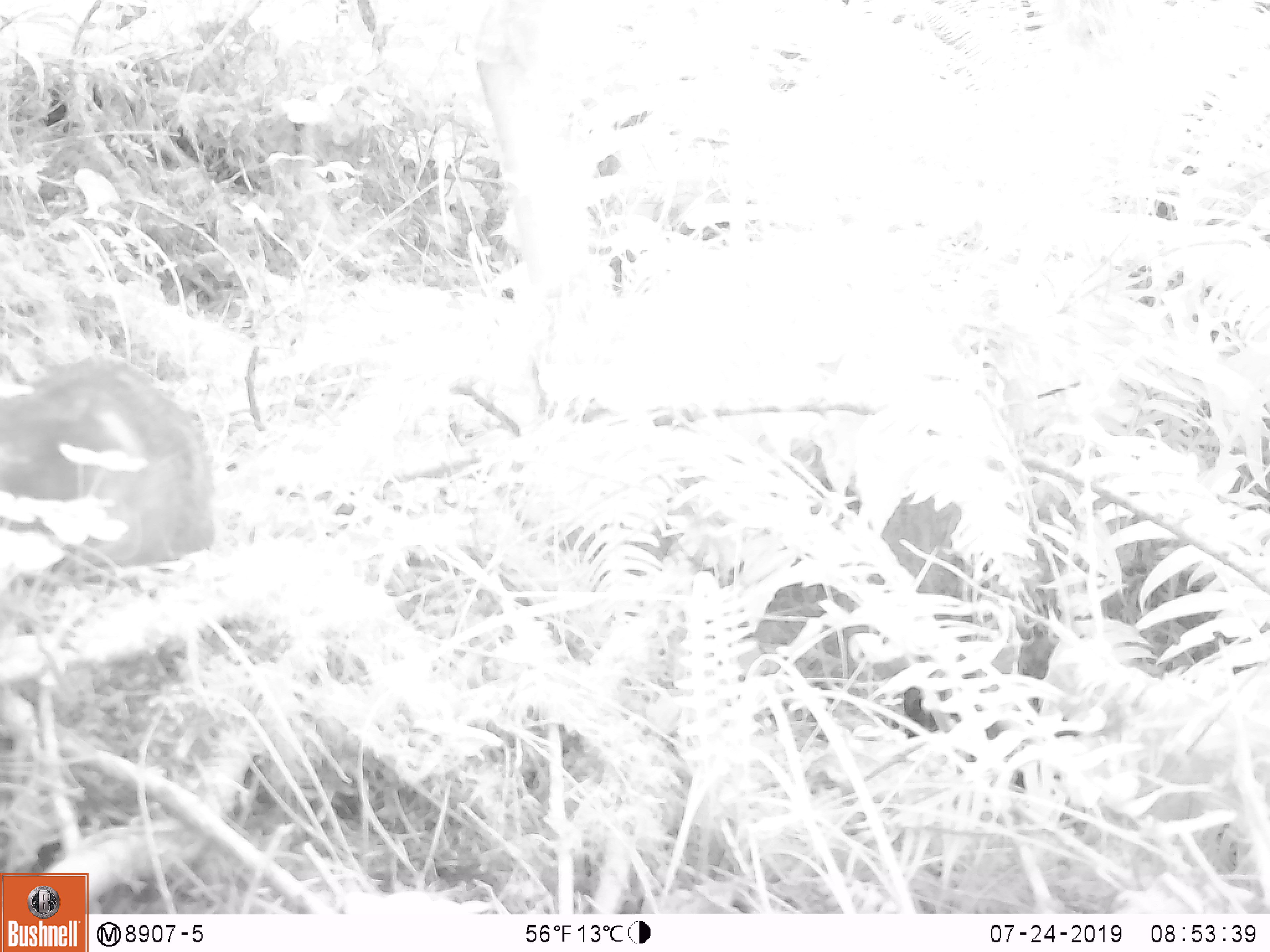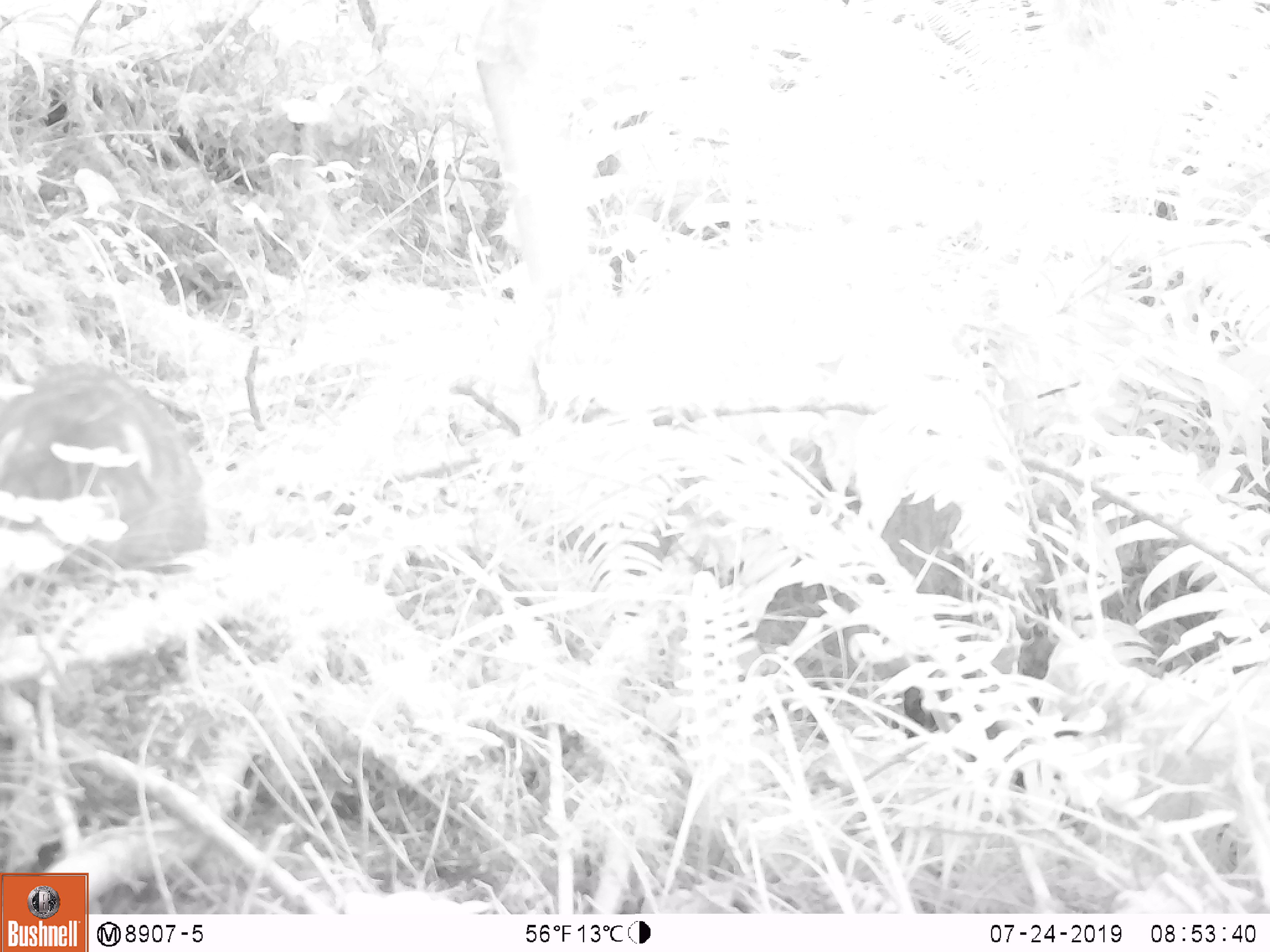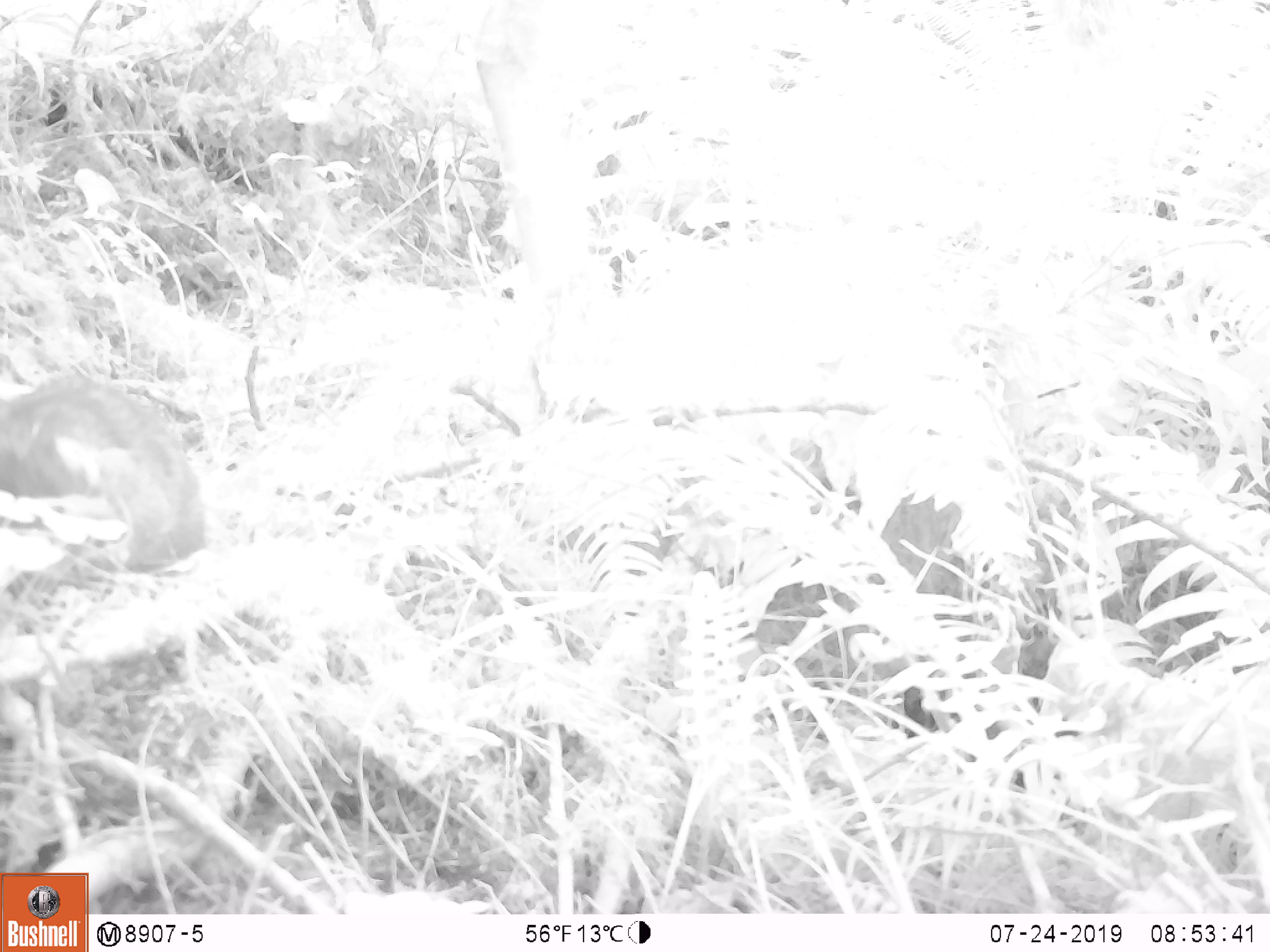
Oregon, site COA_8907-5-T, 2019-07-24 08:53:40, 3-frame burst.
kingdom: Animalia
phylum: Chordata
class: Mammalia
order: Rodentia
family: Aplodontiidae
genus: Aplodontia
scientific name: Aplodontia rufa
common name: mountain beaver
Mountain beaver (Aplodontia rufa).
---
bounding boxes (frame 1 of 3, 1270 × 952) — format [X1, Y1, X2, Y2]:
mountain beaver: [1, 342, 224, 573]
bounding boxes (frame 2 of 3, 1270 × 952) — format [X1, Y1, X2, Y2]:
mountain beaver: [0, 360, 210, 579]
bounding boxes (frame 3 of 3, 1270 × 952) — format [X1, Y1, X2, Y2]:
mountain beaver: [1, 366, 215, 577]